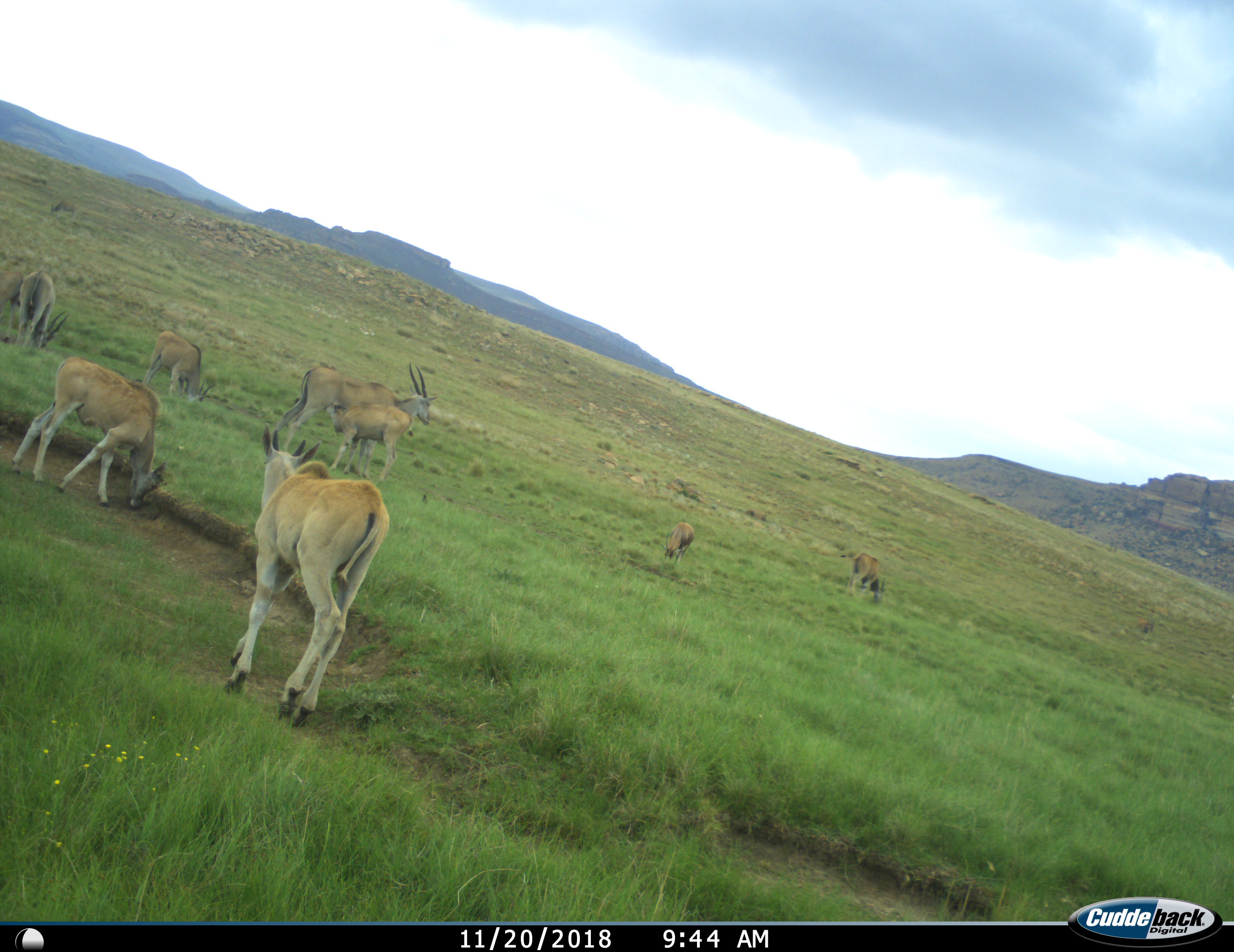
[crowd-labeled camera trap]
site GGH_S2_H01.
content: unidentified animal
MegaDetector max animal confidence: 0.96